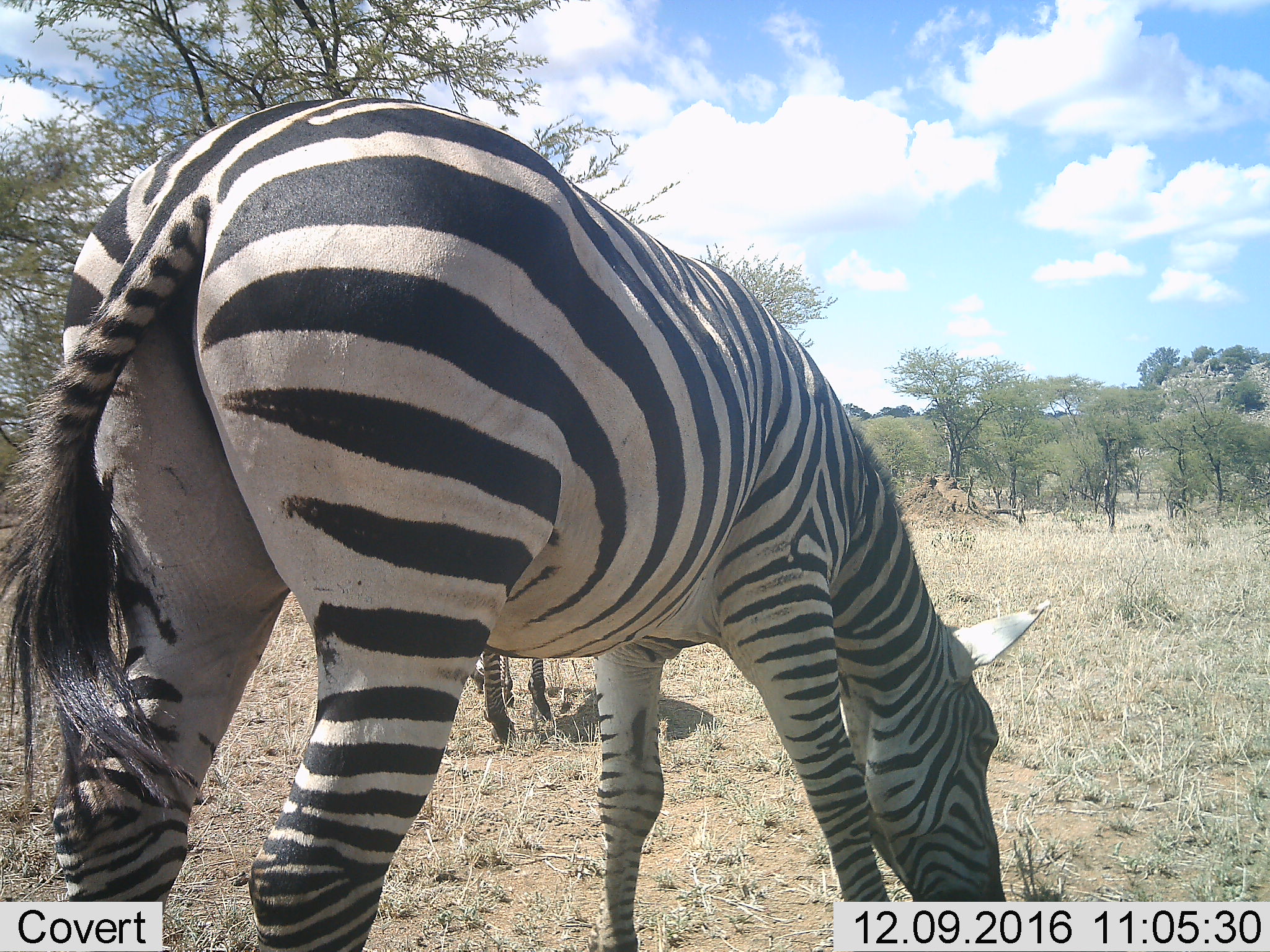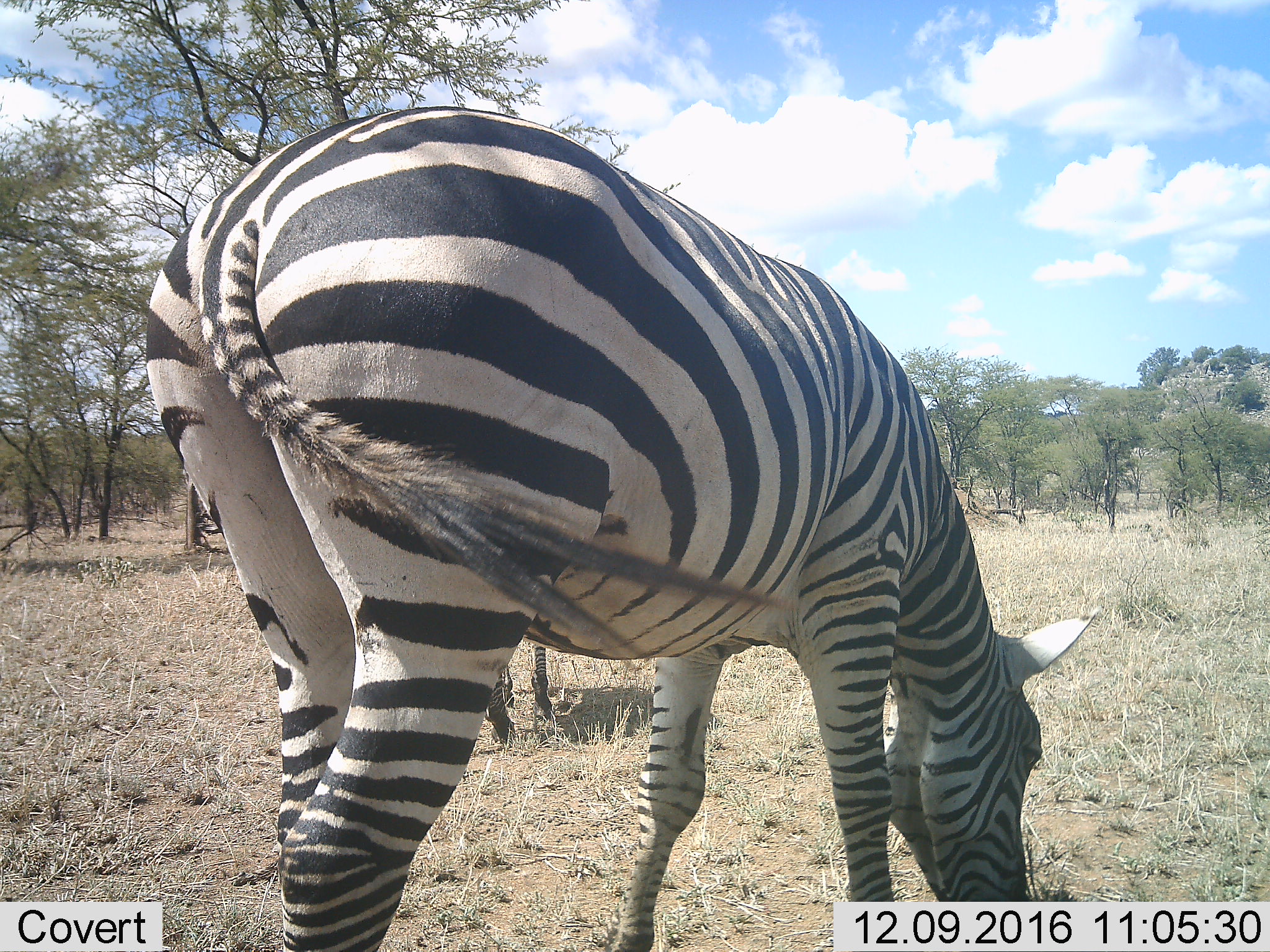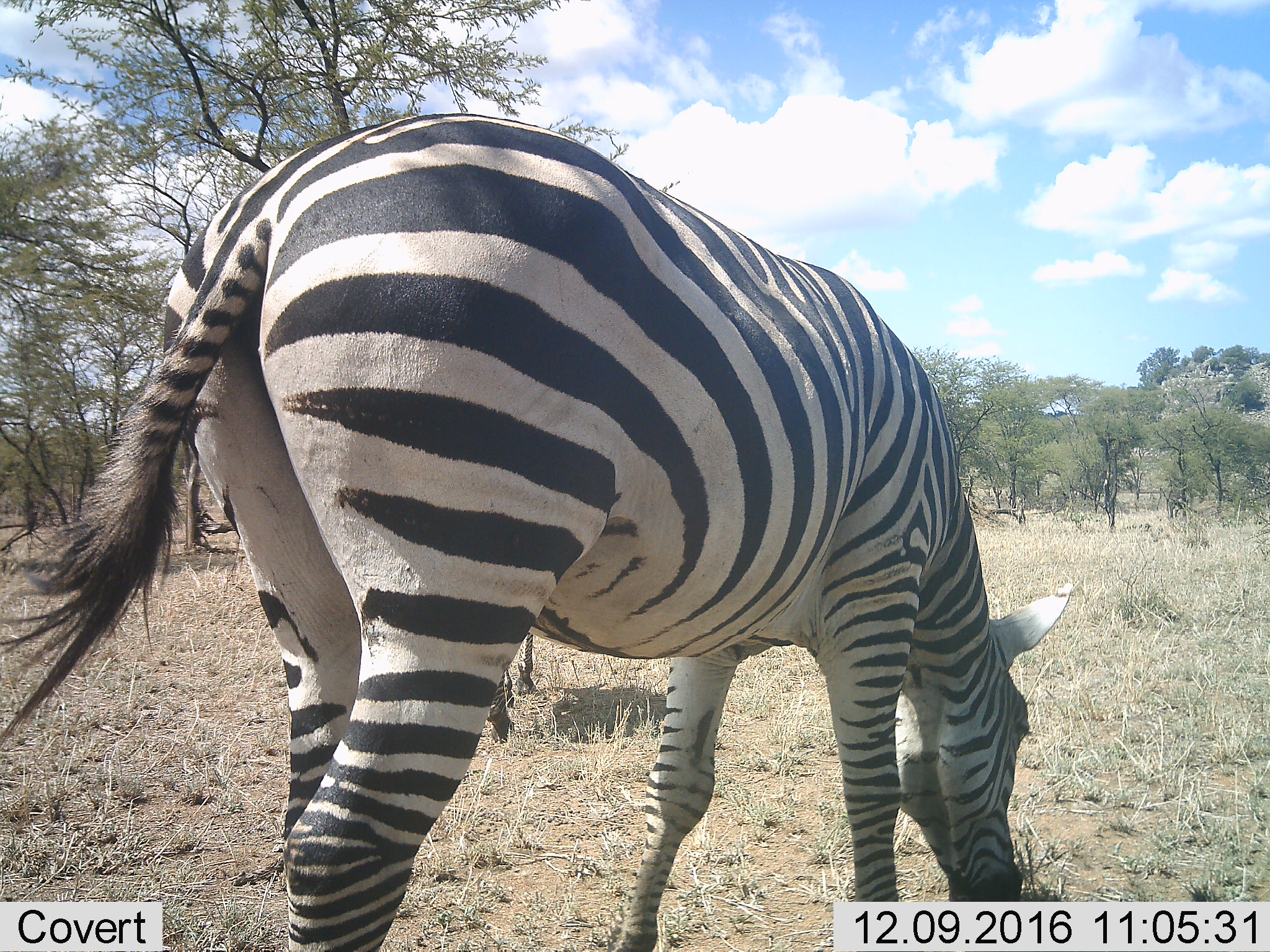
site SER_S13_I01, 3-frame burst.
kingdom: Animalia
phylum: Chordata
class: Mammalia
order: Perissodactyla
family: Equidae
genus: Equus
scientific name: Equus quagga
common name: plains zebra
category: zebraplains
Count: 2.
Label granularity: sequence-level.